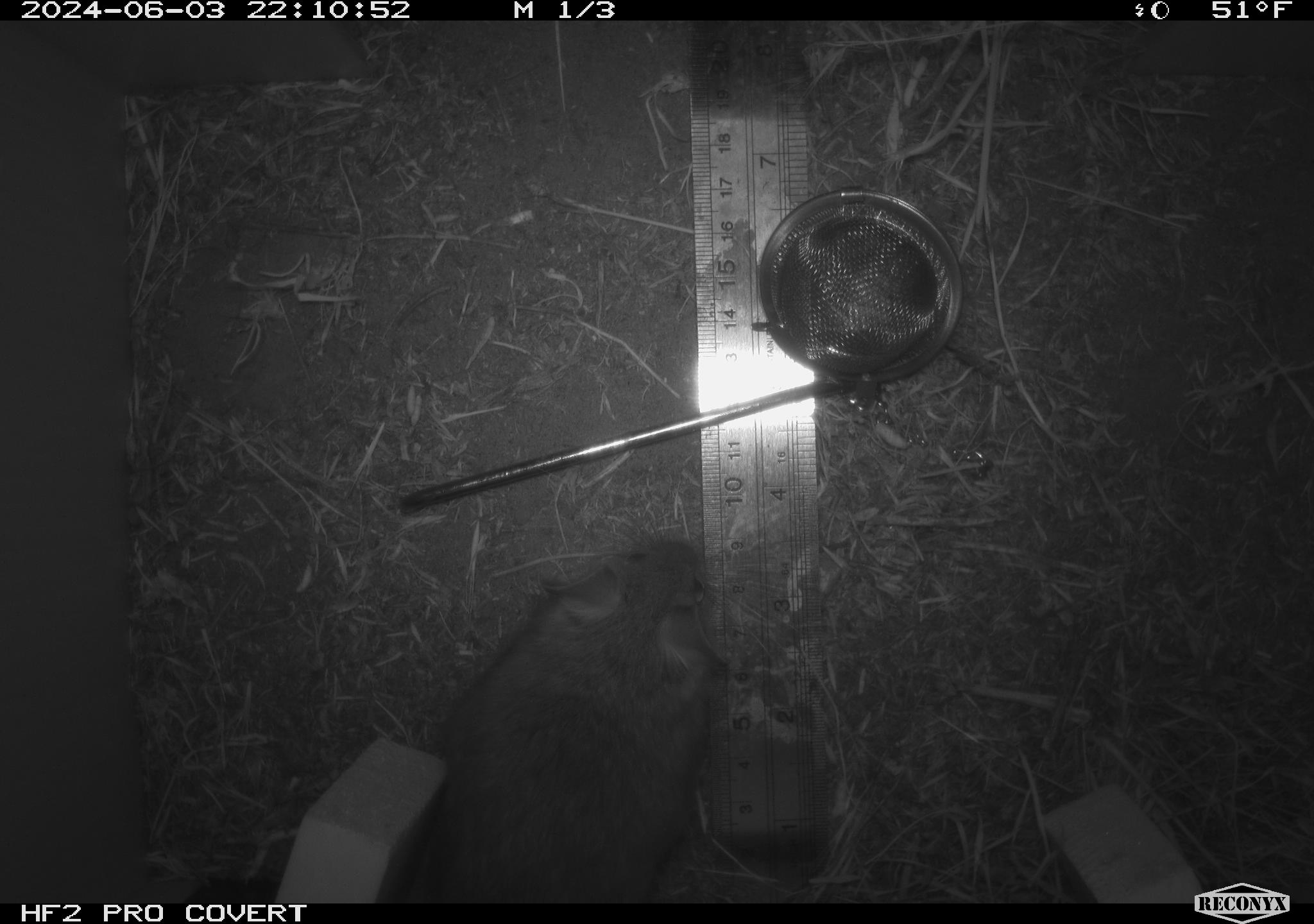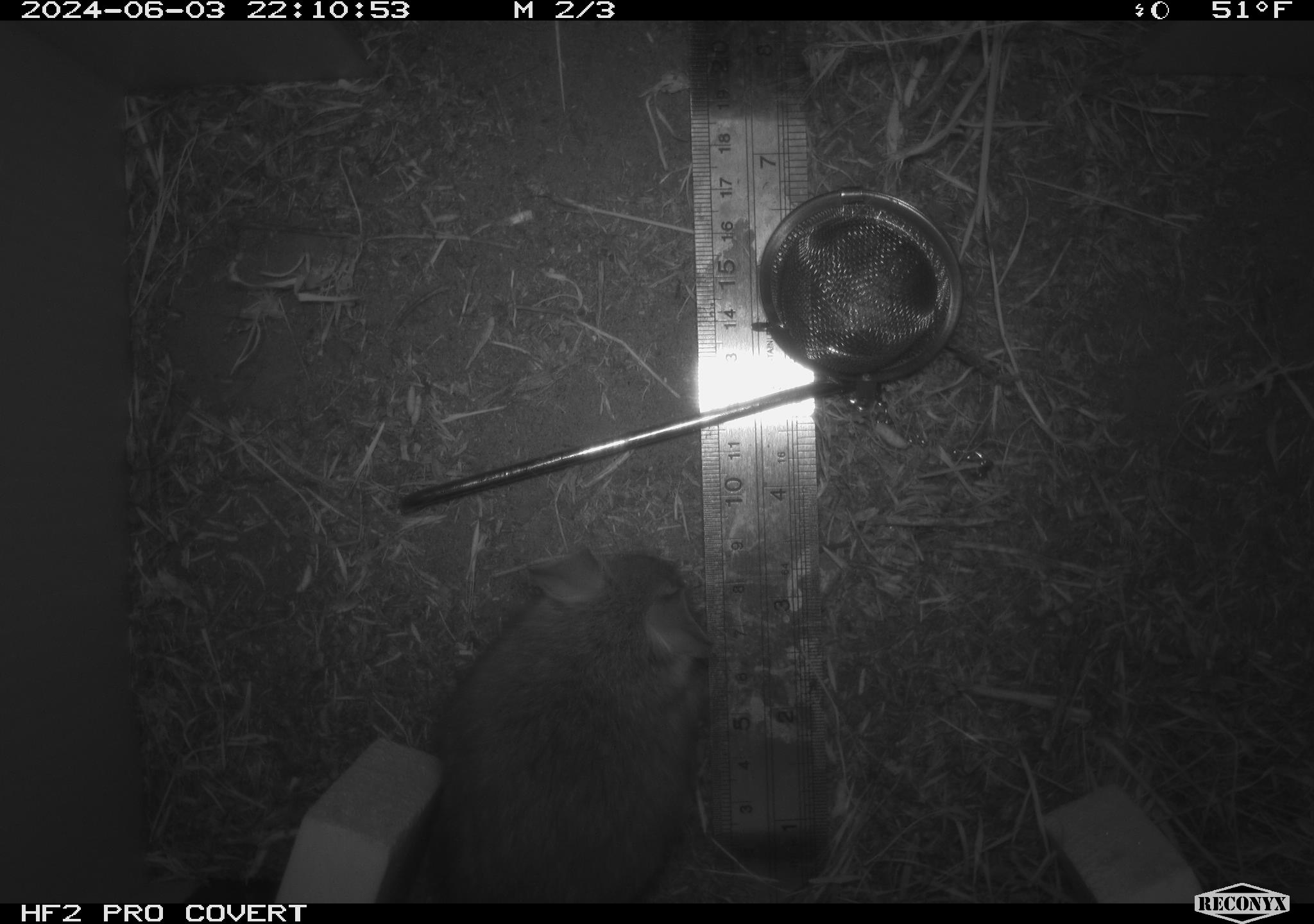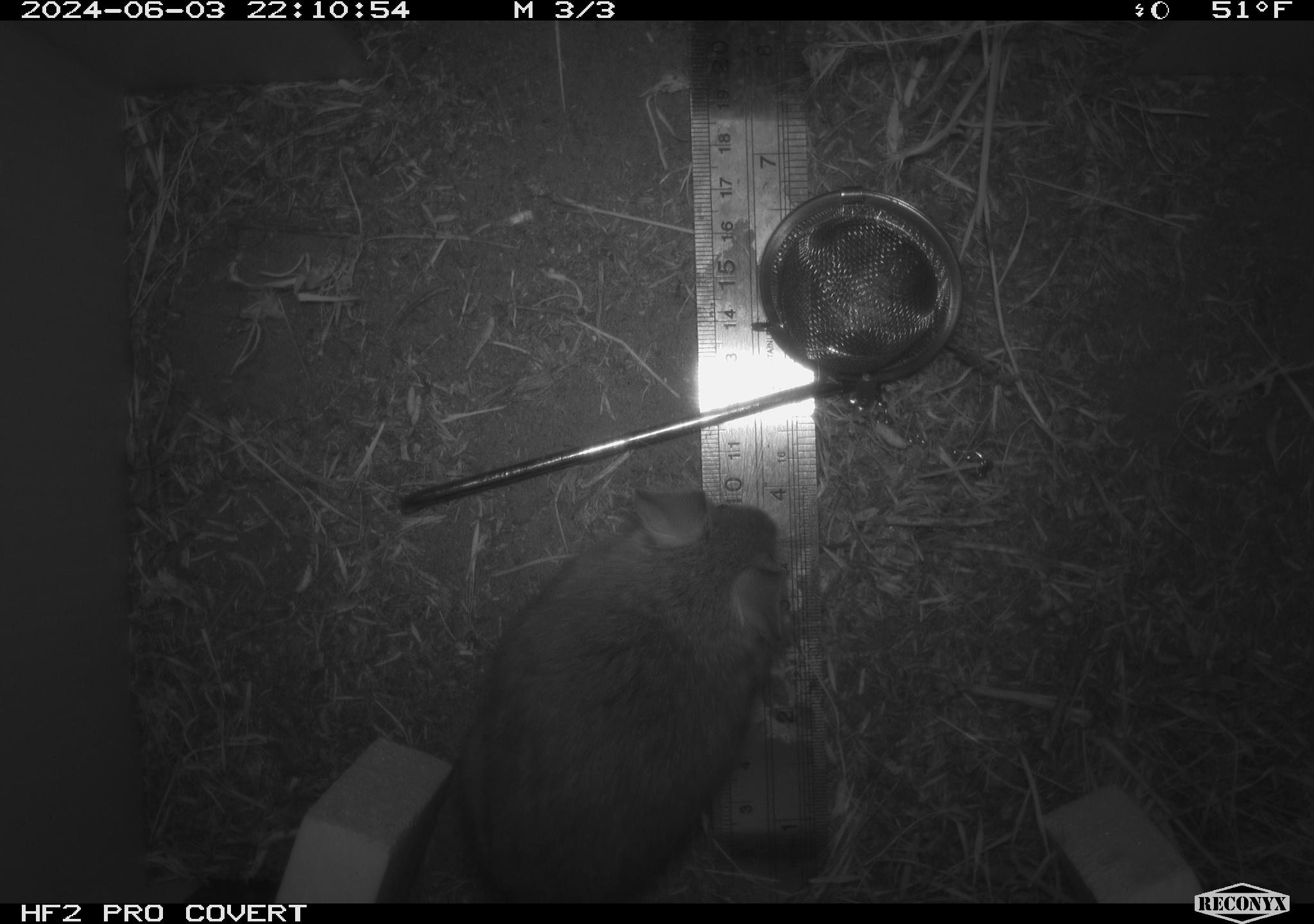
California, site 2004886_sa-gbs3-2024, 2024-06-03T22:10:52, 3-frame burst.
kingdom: Animalia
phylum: Chordata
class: Mammalia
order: Rodentia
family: Cricetidae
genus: Neotoma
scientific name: Neotoma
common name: pack rat or woodrat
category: neotoma species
Neotoma species (pack rat or woodrat) (Neotoma).